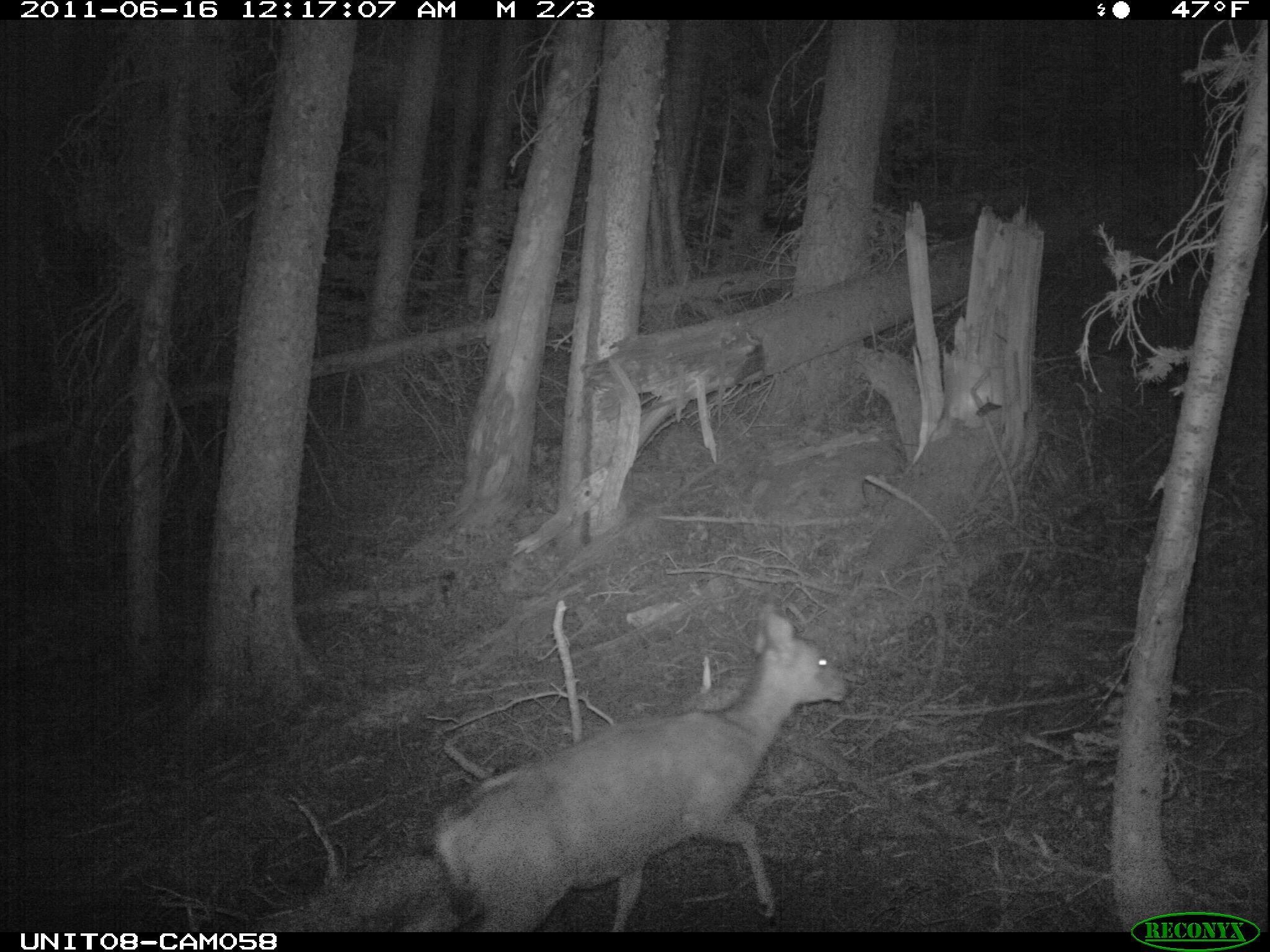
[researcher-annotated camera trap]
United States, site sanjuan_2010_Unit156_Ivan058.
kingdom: Animalia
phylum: Chordata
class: Mammalia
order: Artiodactyla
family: Cervidae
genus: Odocoileus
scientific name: Odocoileus hemionus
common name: mule deer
Odocoileus hemionus (mule deer).